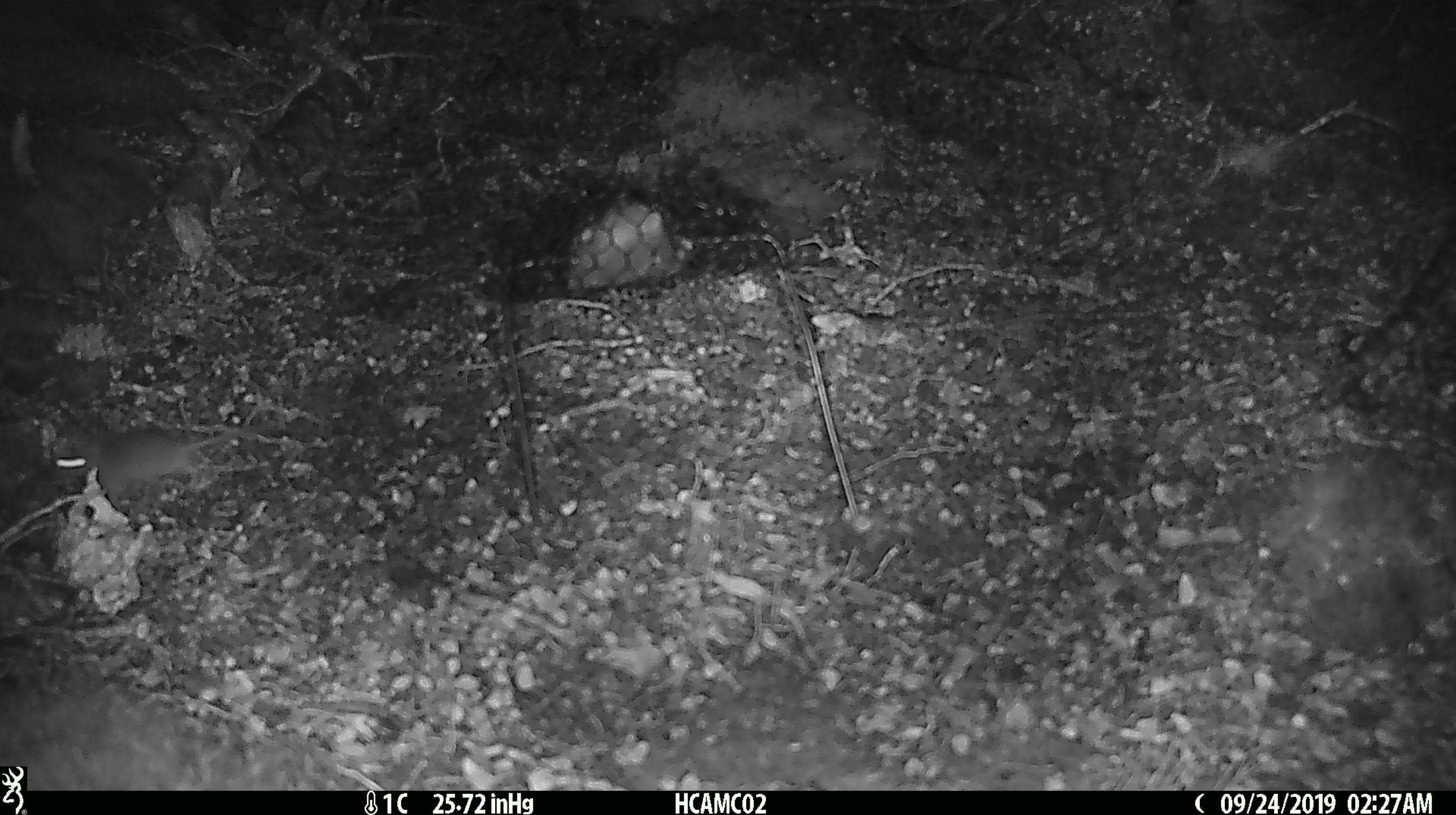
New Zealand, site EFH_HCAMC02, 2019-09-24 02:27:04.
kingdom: Animalia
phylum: Chordata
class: Mammalia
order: Rodentia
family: Muridae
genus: Mus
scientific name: Mus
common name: mouse